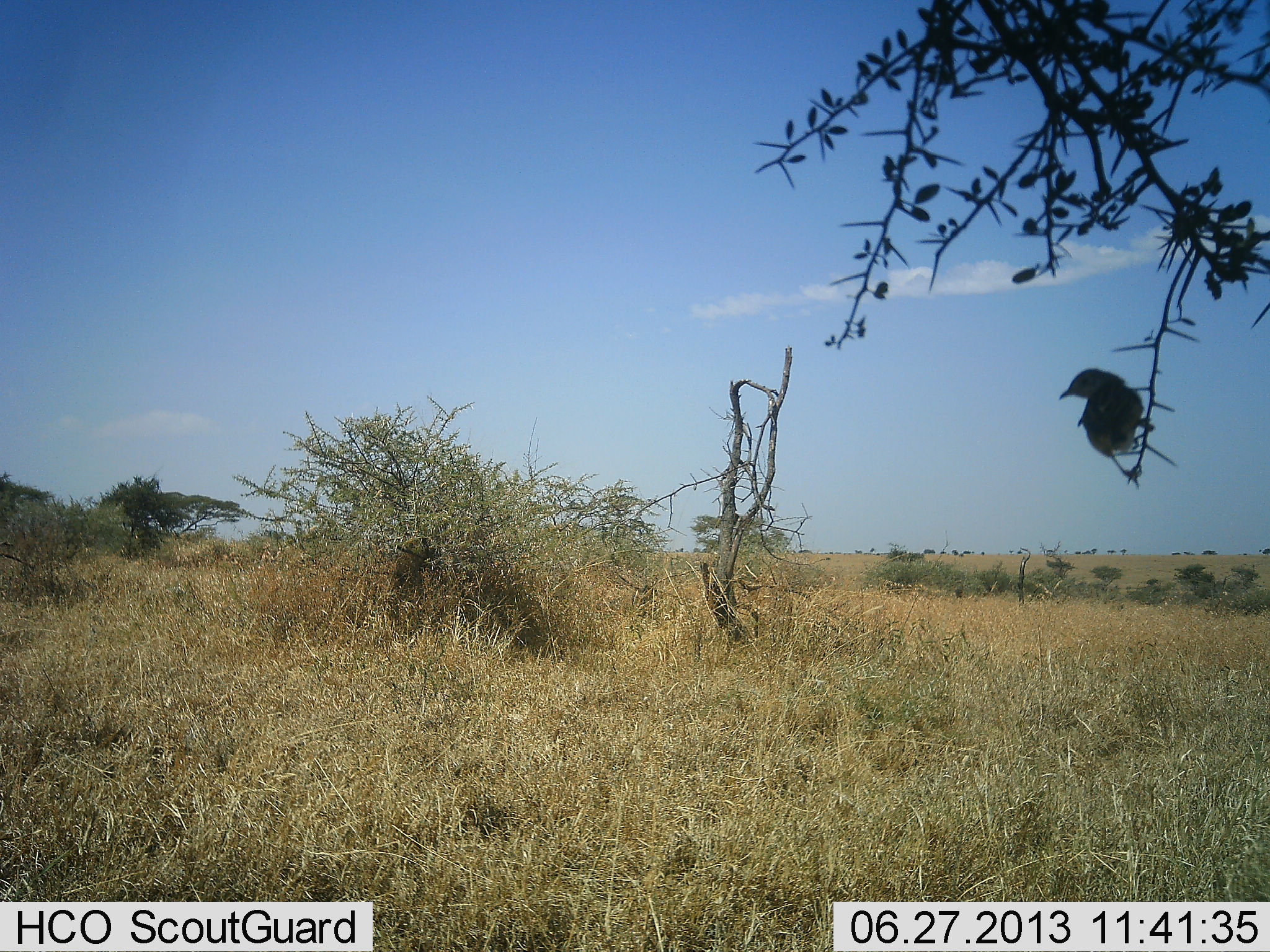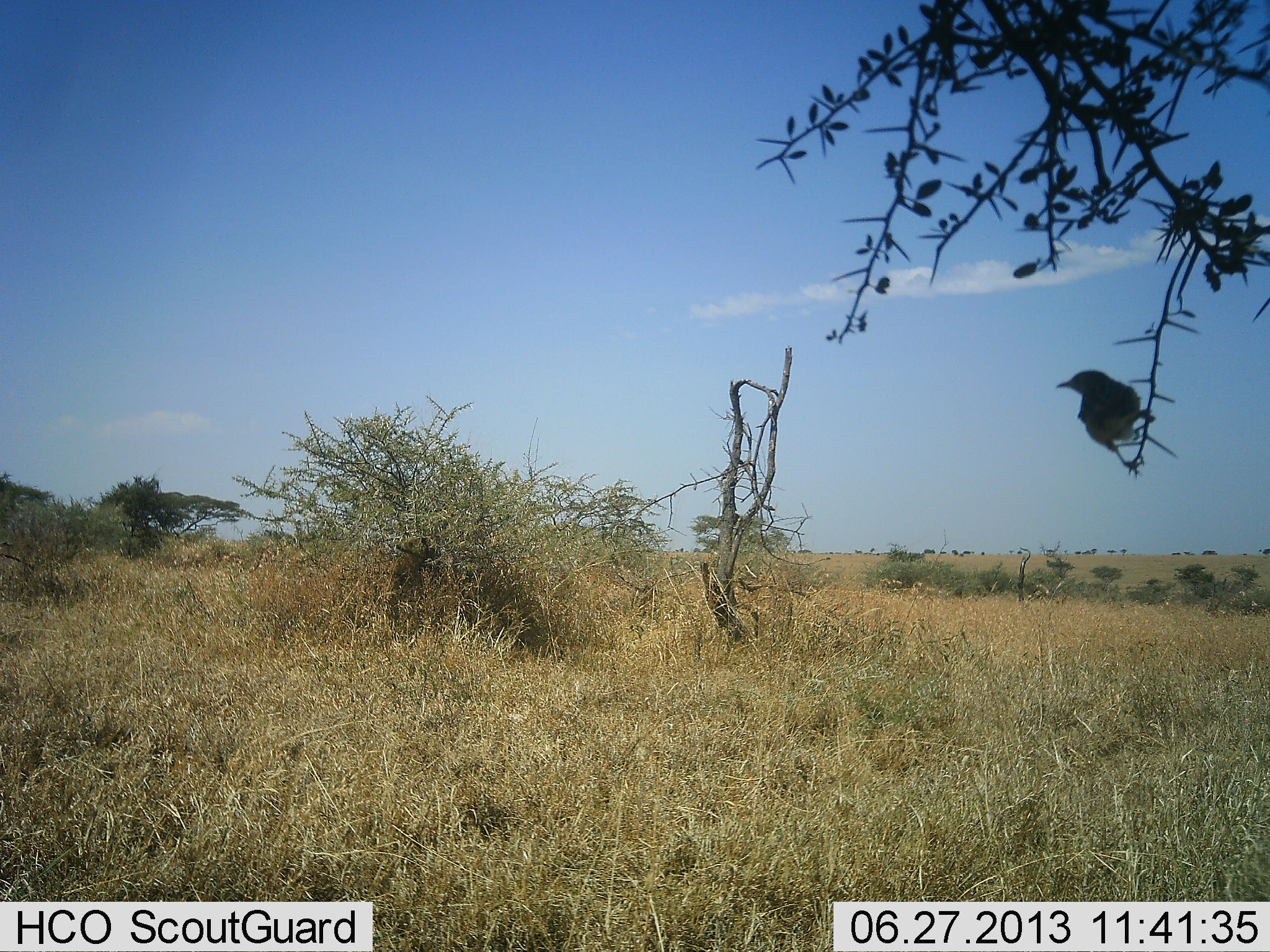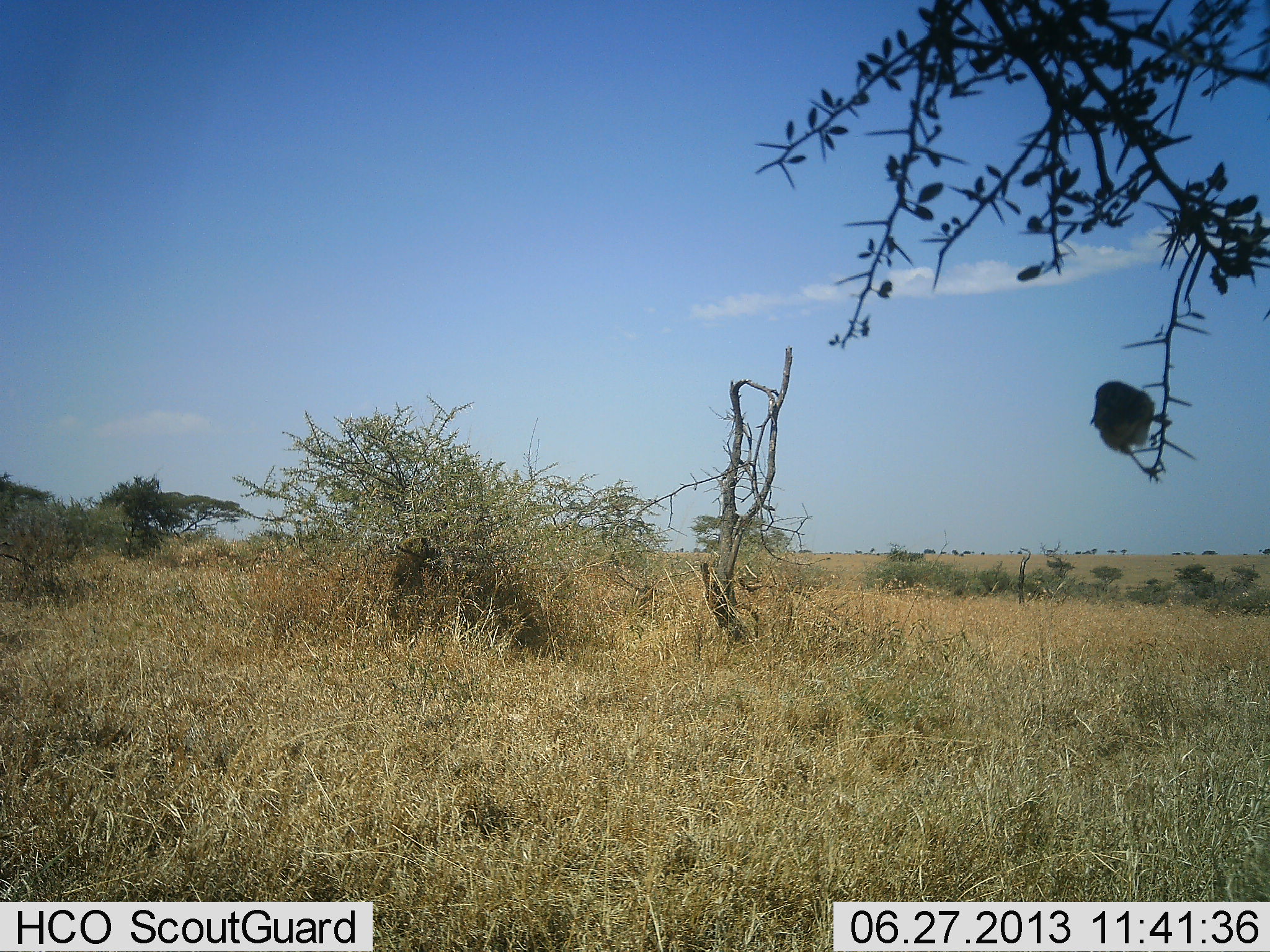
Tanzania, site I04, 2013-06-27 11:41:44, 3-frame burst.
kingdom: Animalia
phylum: Chordata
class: Aves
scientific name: Aves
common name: bird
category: otherbird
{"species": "otherbird (bird) (Aves)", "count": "1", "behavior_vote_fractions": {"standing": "50%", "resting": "50%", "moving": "10%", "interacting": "0%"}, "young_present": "0%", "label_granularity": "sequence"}